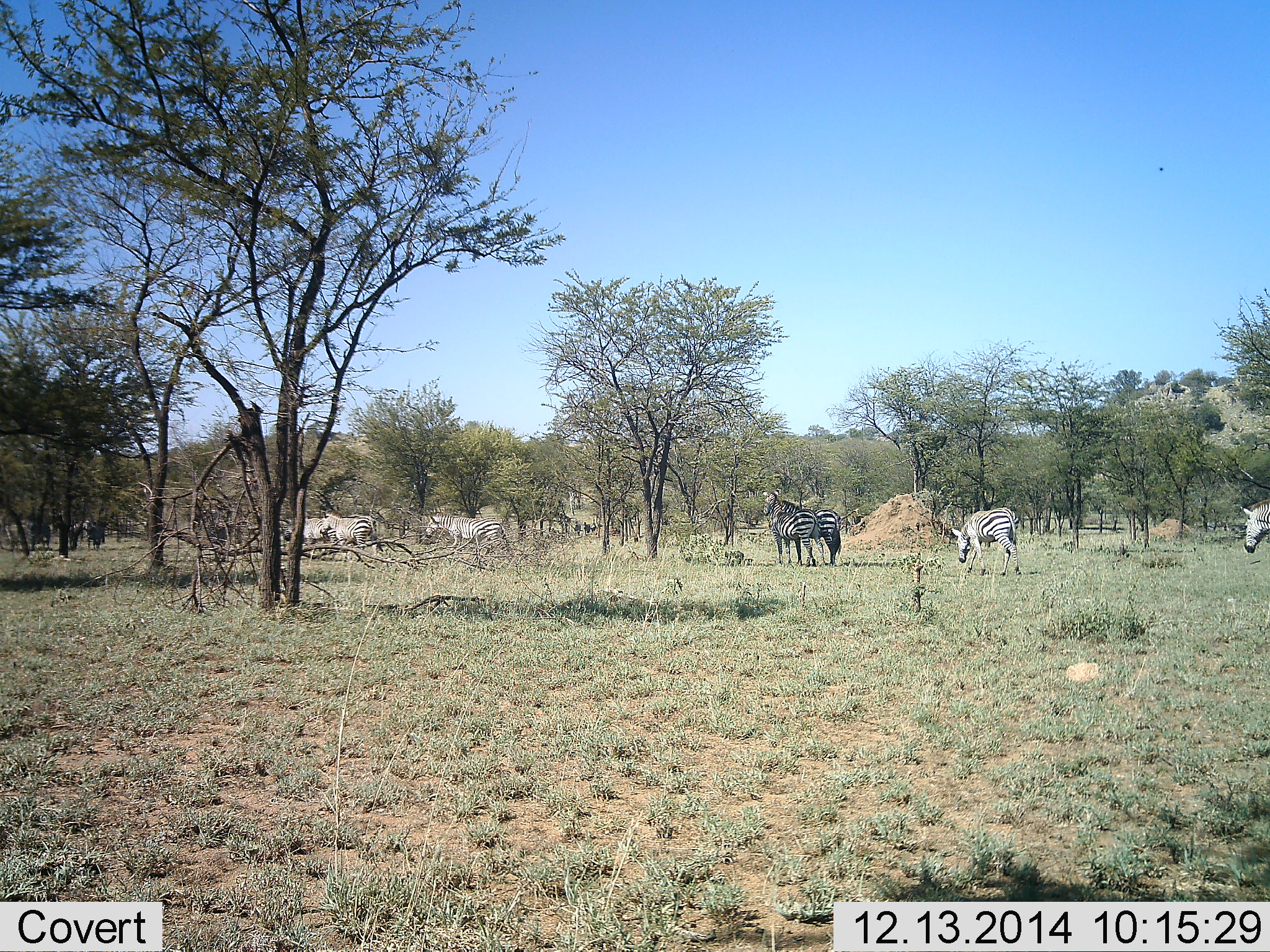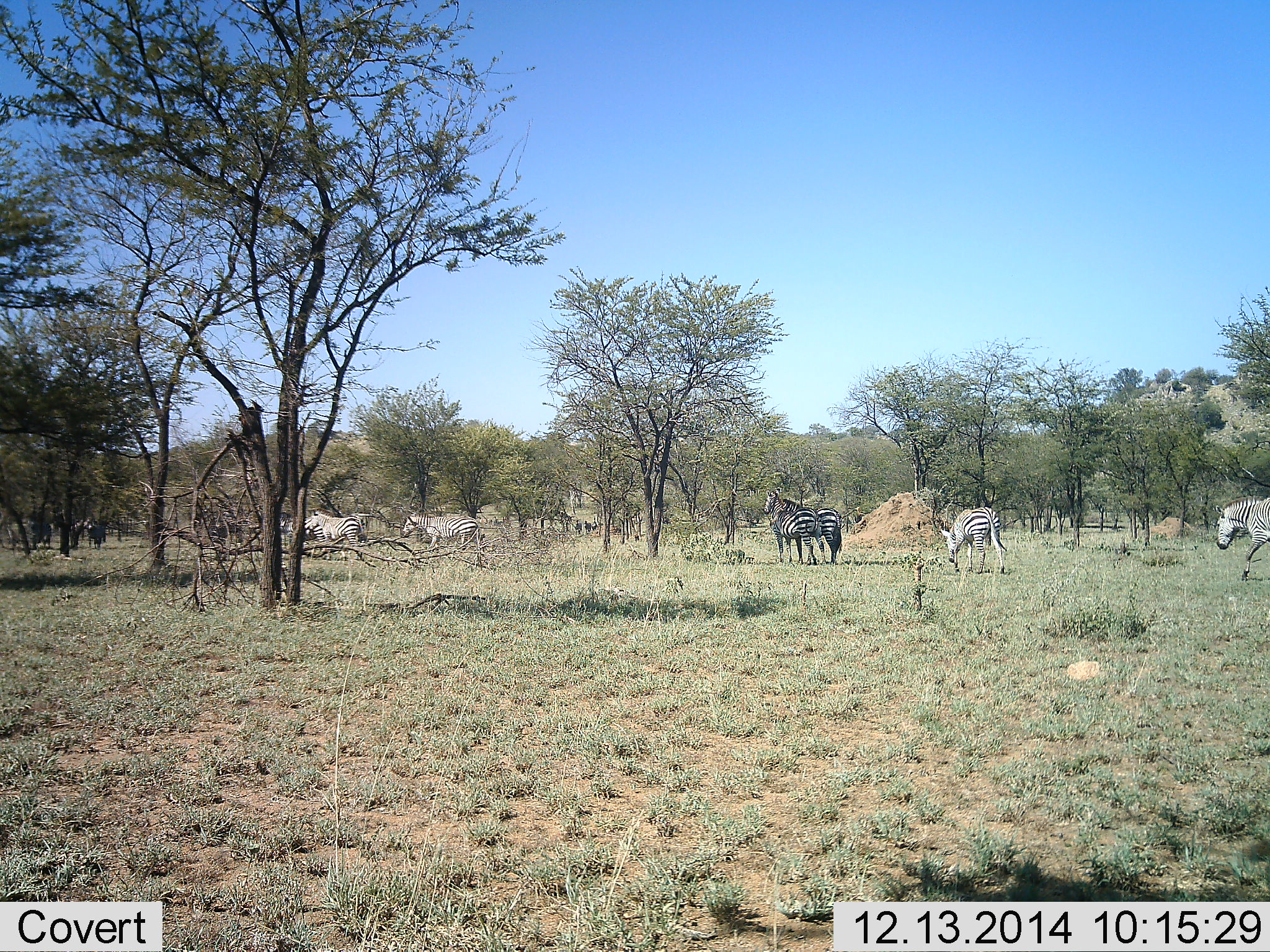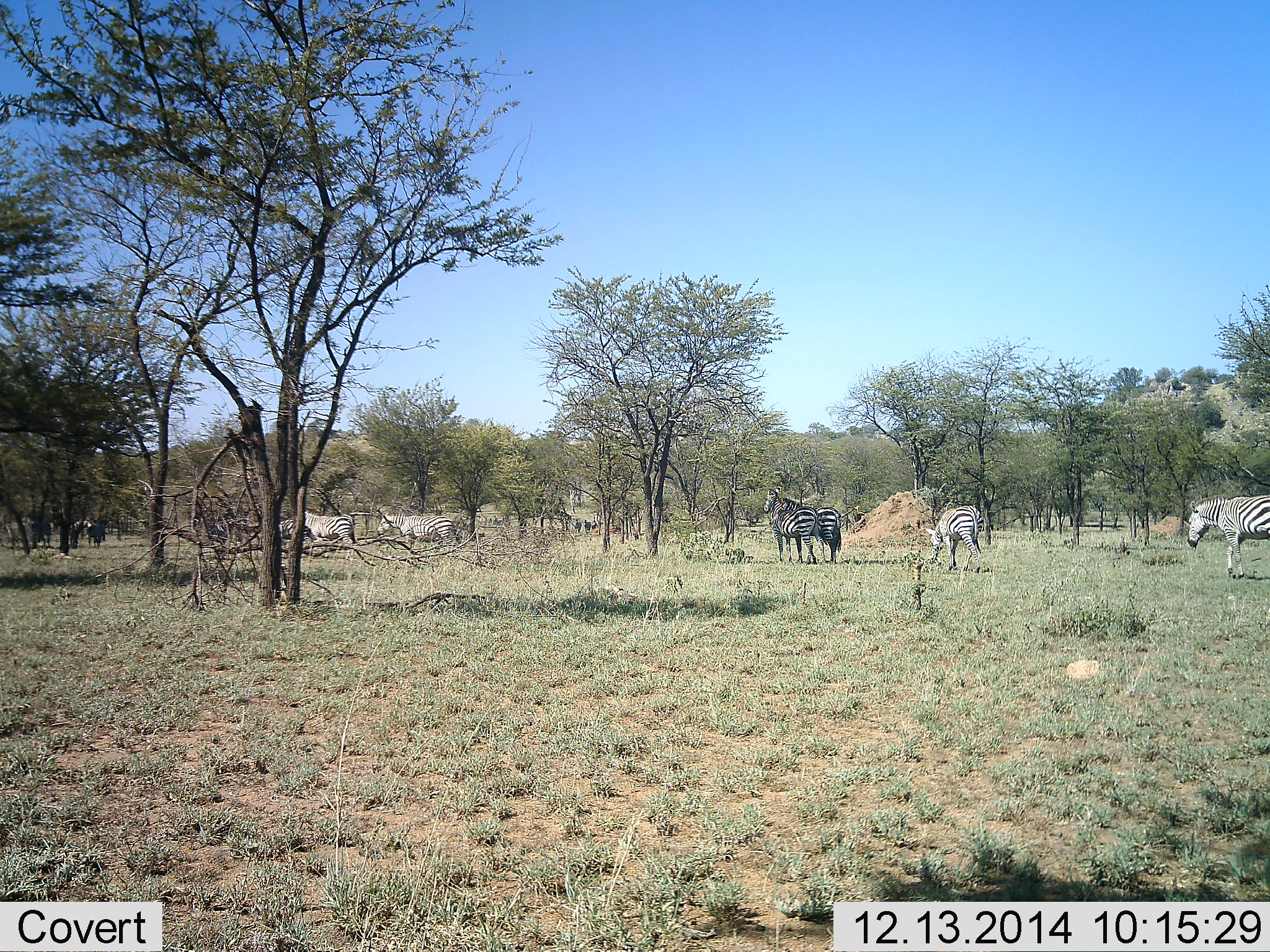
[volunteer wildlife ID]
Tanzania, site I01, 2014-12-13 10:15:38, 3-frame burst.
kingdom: Animalia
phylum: Chordata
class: Mammalia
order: Perissodactyla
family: Equidae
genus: Equus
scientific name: Equus quagga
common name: plains zebra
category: zebra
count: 6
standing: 60%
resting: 0%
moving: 90%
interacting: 0%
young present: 0%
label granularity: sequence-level